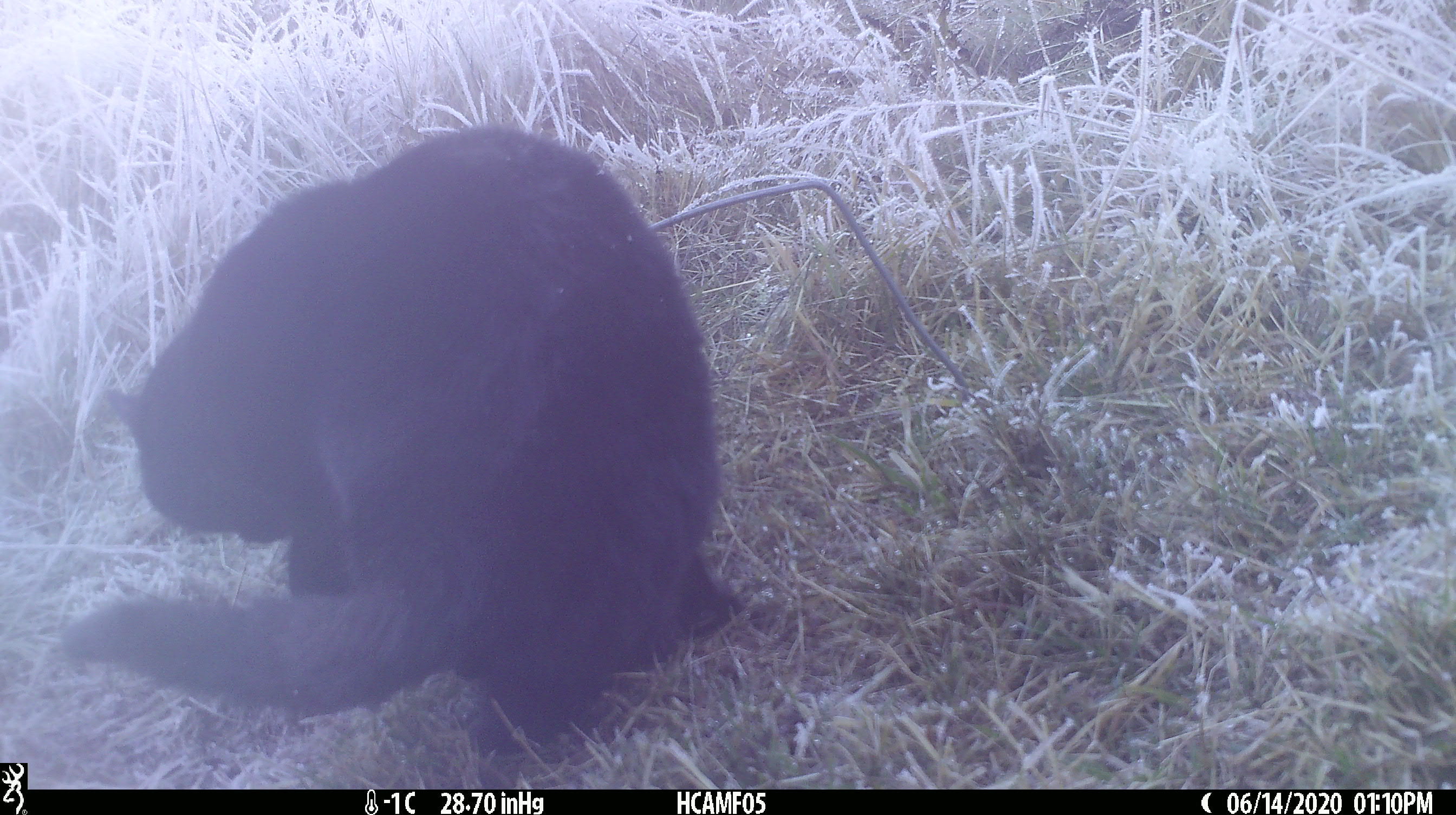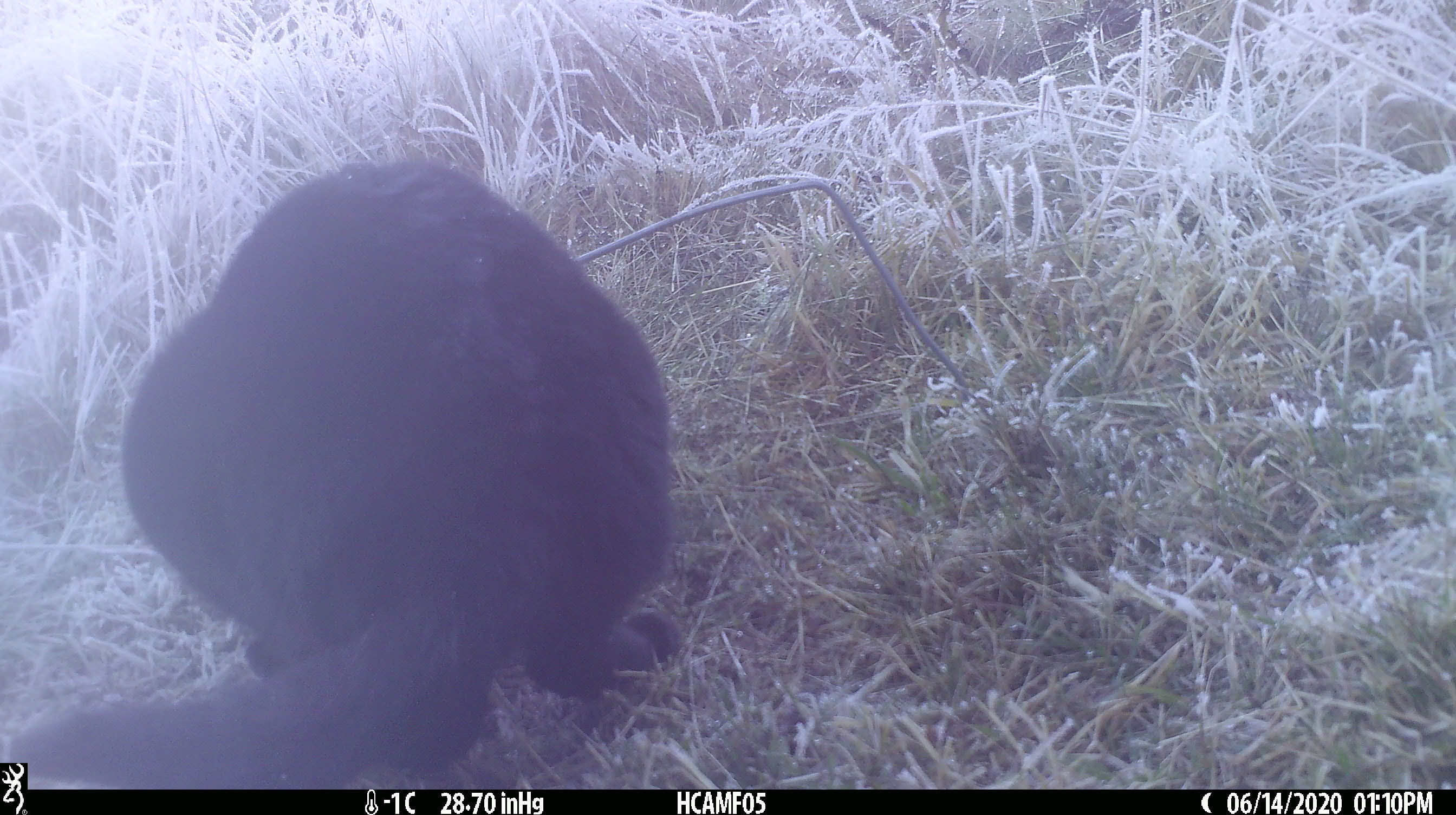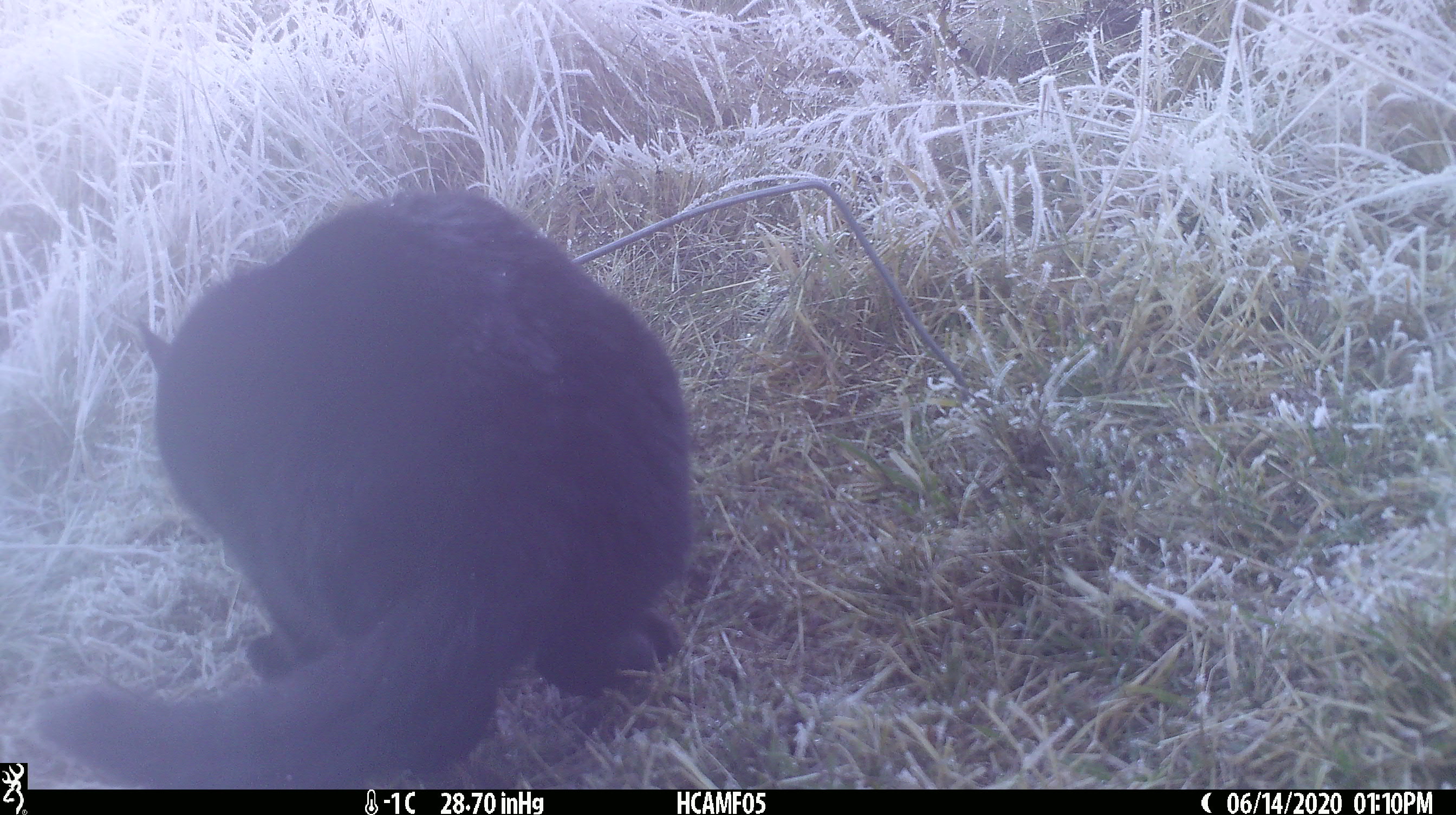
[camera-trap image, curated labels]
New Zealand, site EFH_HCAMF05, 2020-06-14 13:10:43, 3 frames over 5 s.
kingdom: Animalia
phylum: Chordata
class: Mammalia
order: Carnivora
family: Felidae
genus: Felis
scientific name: Felis catus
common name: domestic cat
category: cat